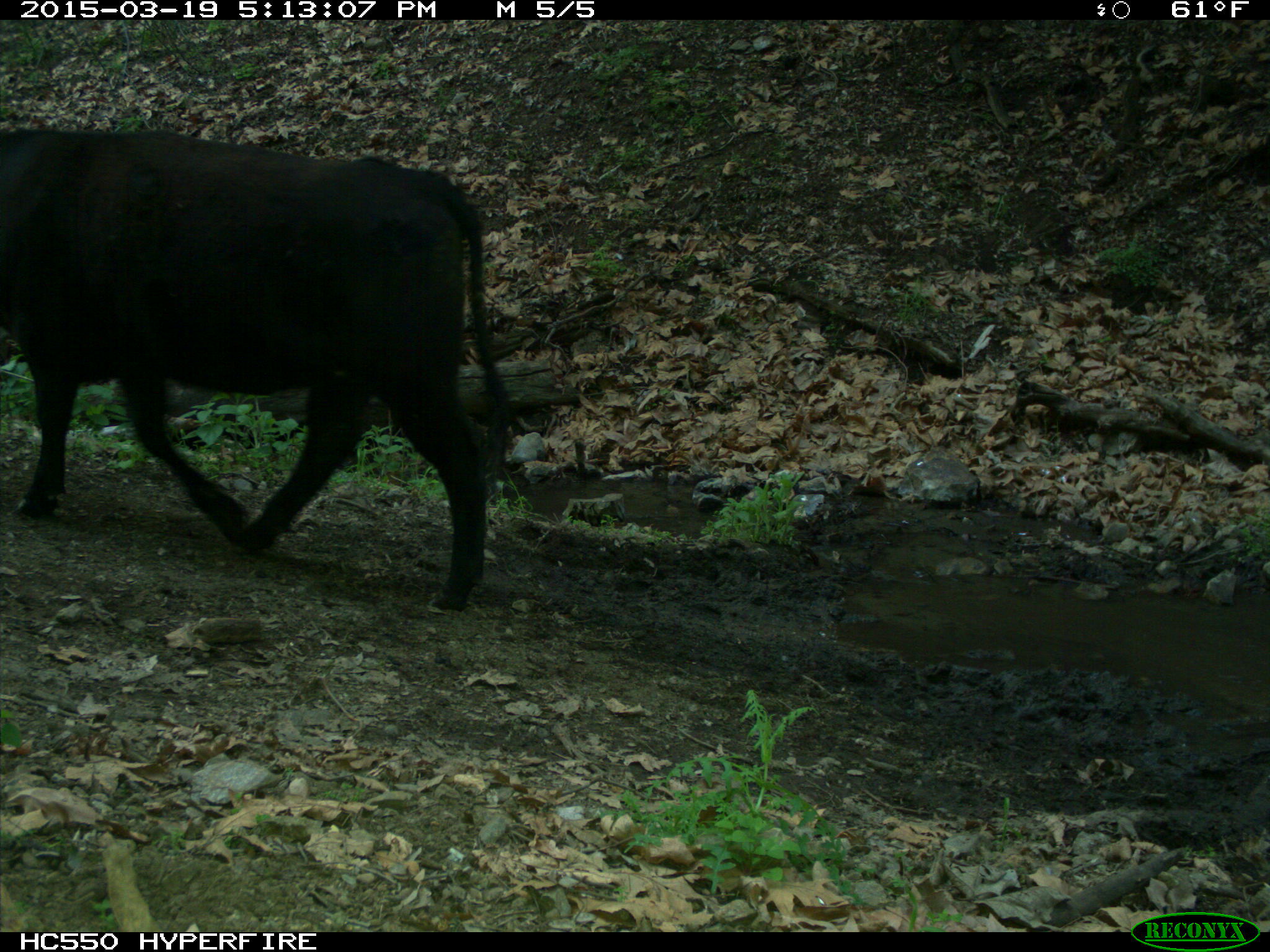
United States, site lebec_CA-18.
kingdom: Animalia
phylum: Chordata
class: Mammalia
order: Artiodactyla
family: Bovidae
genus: Bos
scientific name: Bos taurus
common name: domestic cow